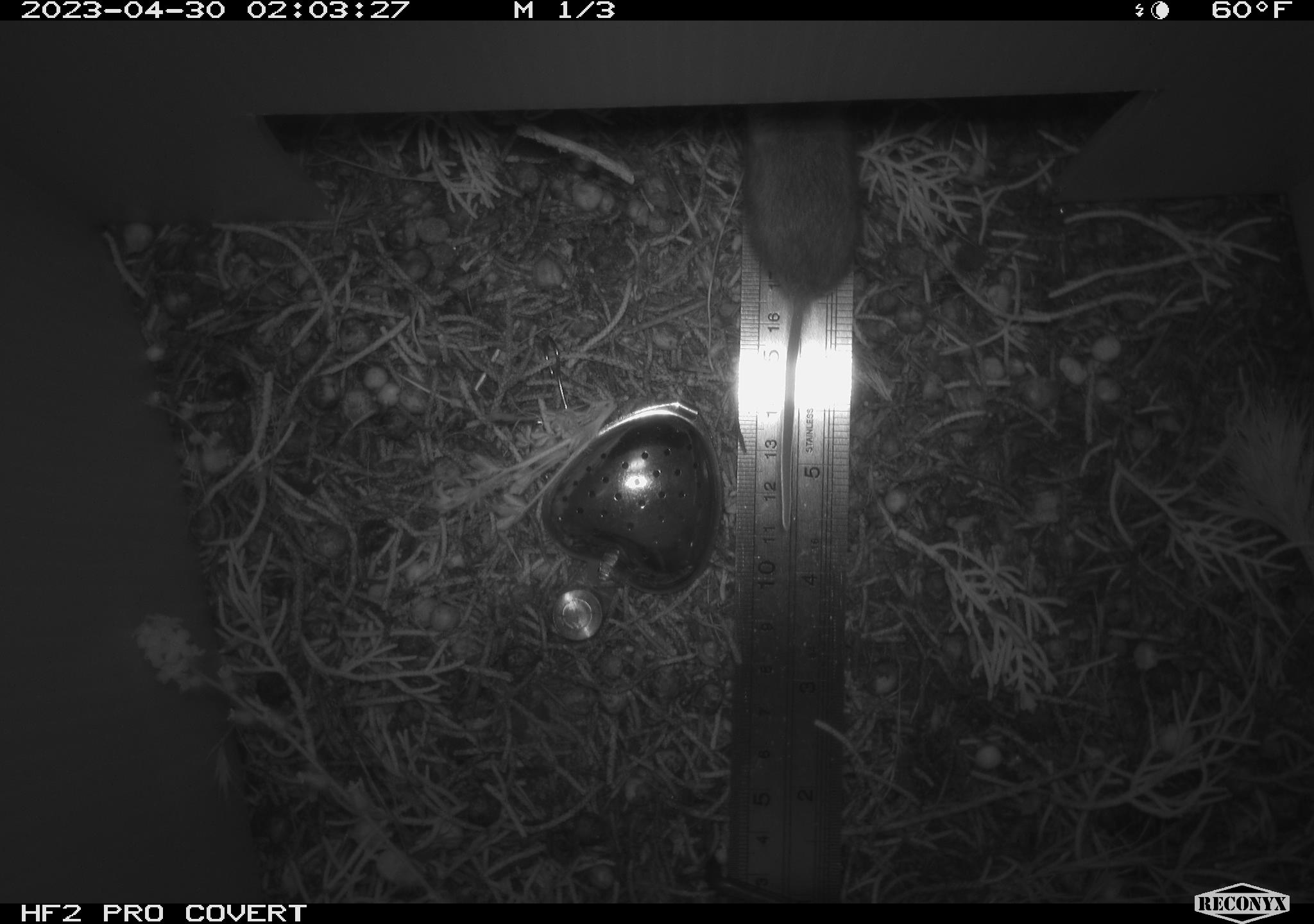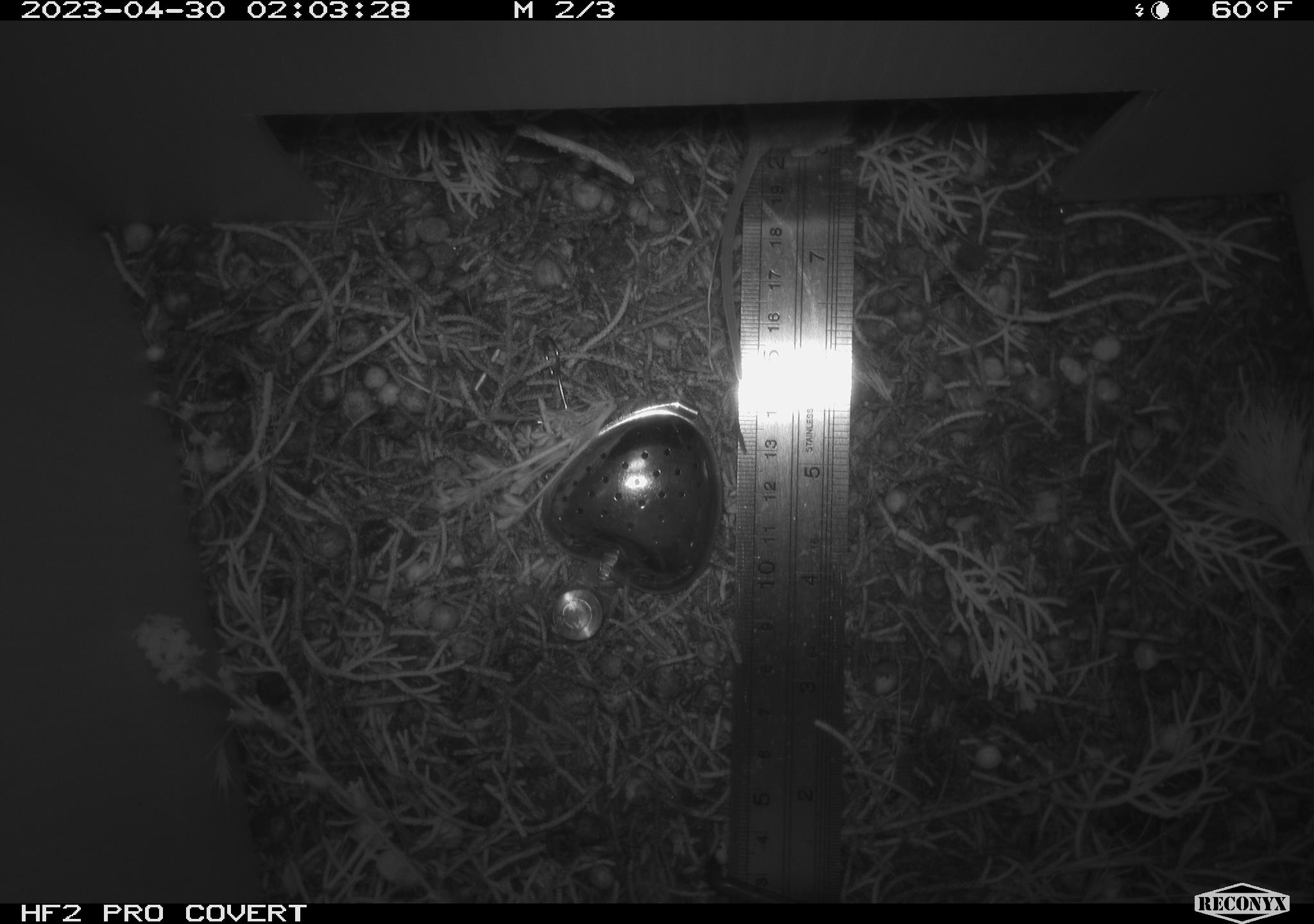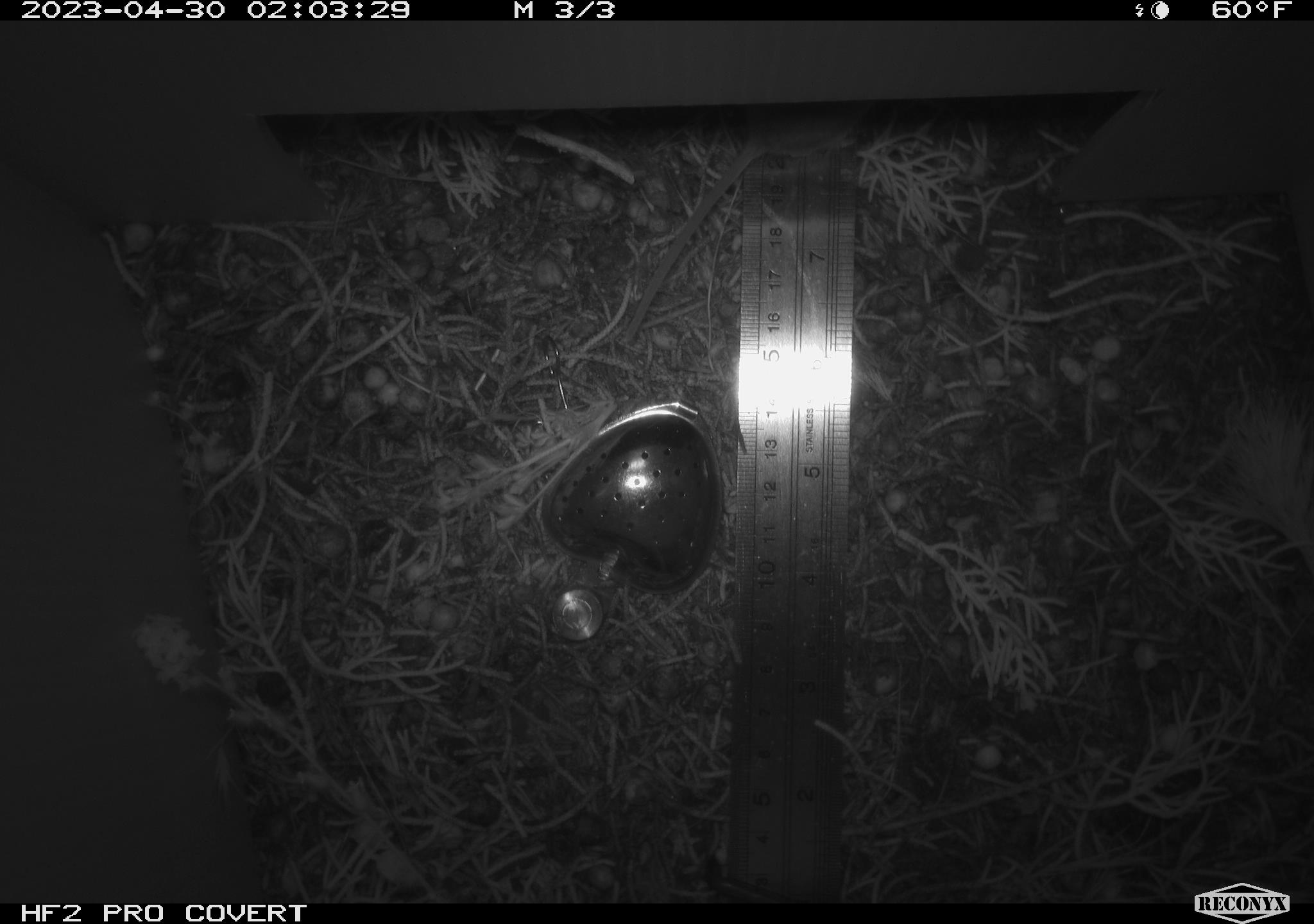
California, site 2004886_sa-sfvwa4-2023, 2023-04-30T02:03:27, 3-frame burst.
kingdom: Animalia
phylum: Chordata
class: Mammalia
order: Rodentia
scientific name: Rodentia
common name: mouse species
Mouse species (Rodentia).